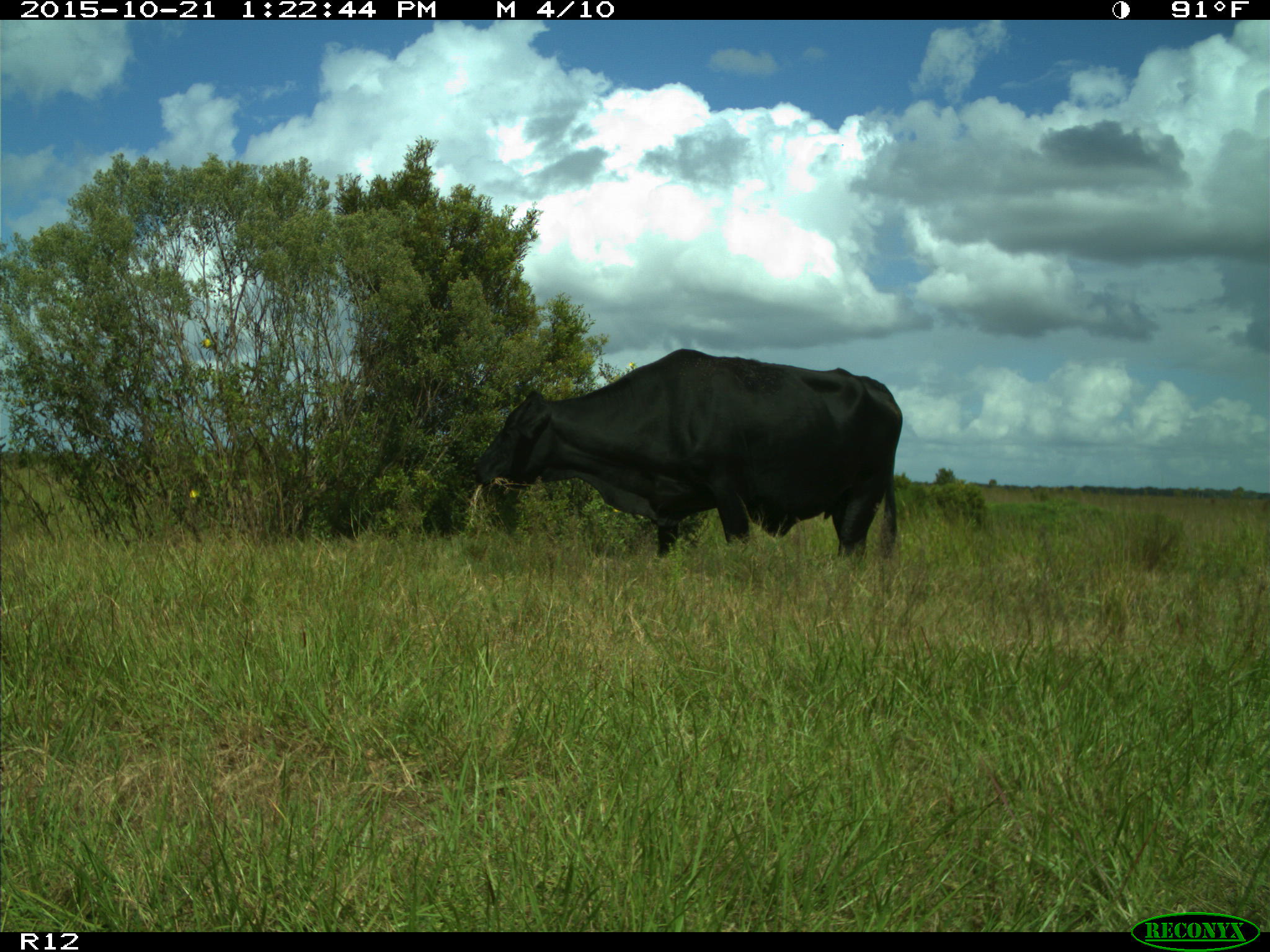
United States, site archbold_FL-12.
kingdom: Animalia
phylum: Chordata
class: Mammalia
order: Artiodactyla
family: Bovidae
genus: Bos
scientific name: Bos taurus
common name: domestic cow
Bos taurus (domestic cow).